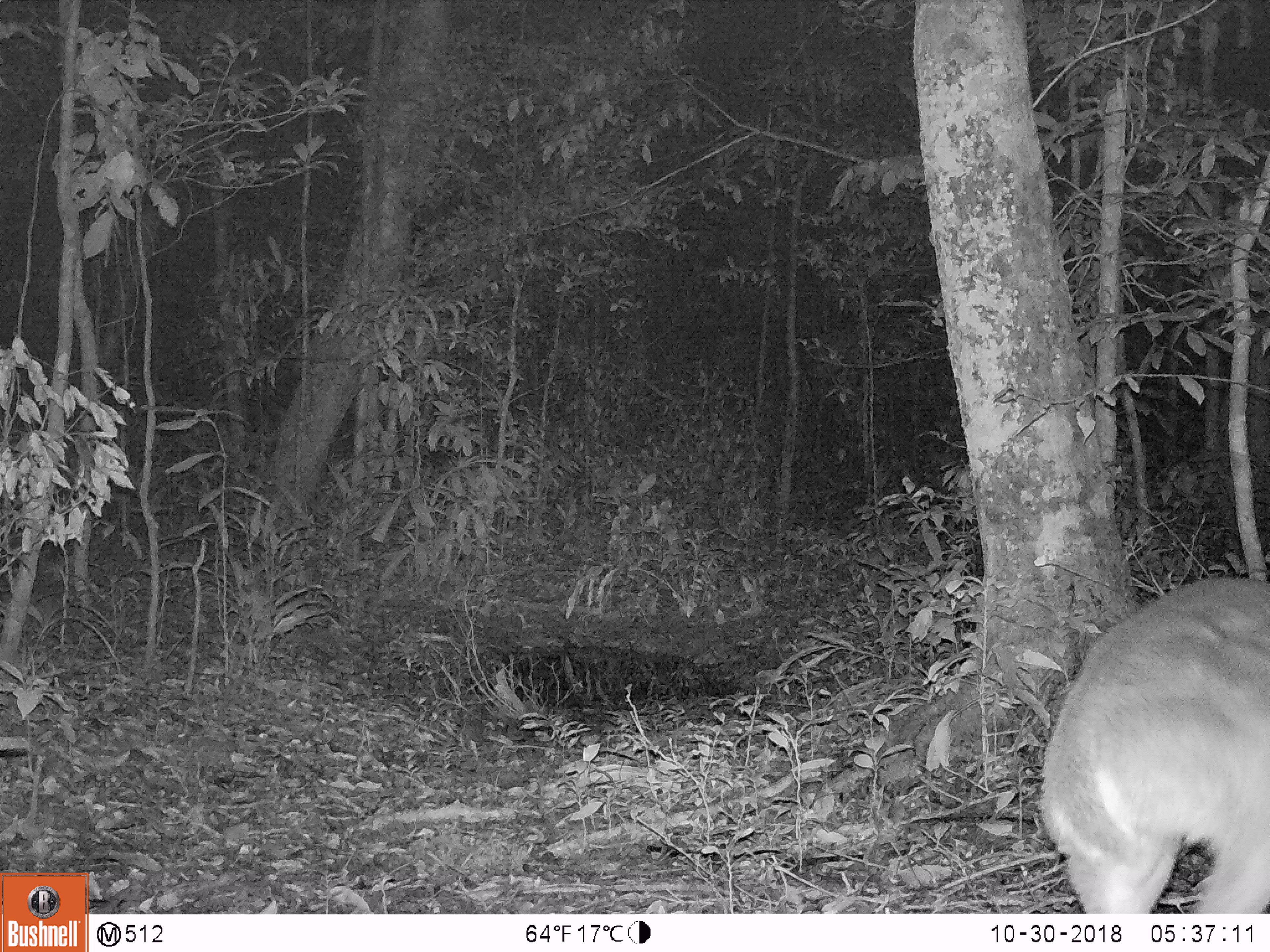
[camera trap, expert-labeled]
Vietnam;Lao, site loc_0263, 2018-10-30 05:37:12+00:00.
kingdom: Animalia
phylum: Chordata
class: Mammalia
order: Artiodactyla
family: Cervidae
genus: Muntiacus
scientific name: Muntiacus vuquangensis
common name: large-antlered muntjac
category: large antlered muntjac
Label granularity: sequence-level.